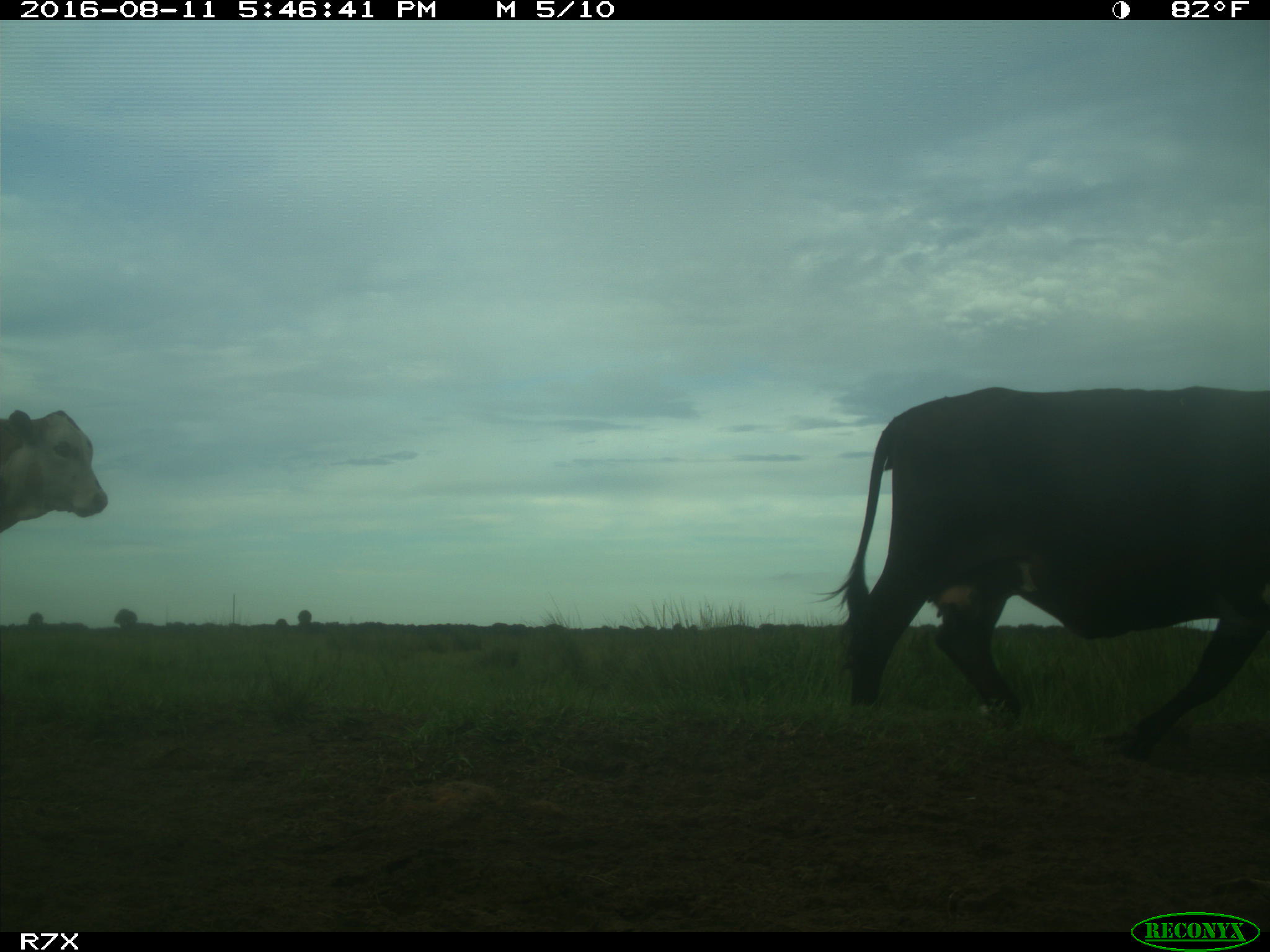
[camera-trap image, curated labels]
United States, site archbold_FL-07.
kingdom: Animalia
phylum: Chordata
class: Mammalia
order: Artiodactyla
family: Bovidae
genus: Bos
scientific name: Bos taurus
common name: domestic cow